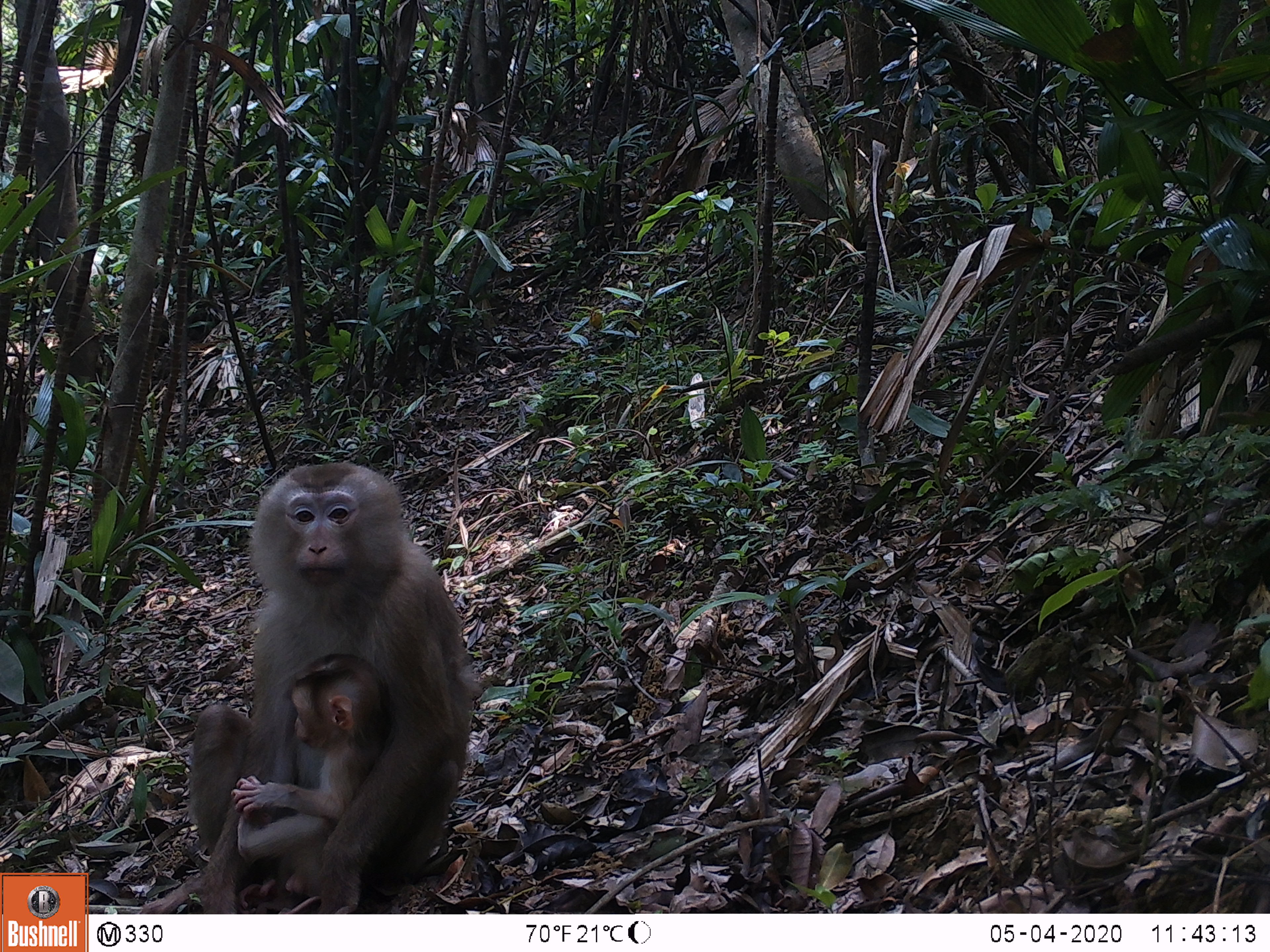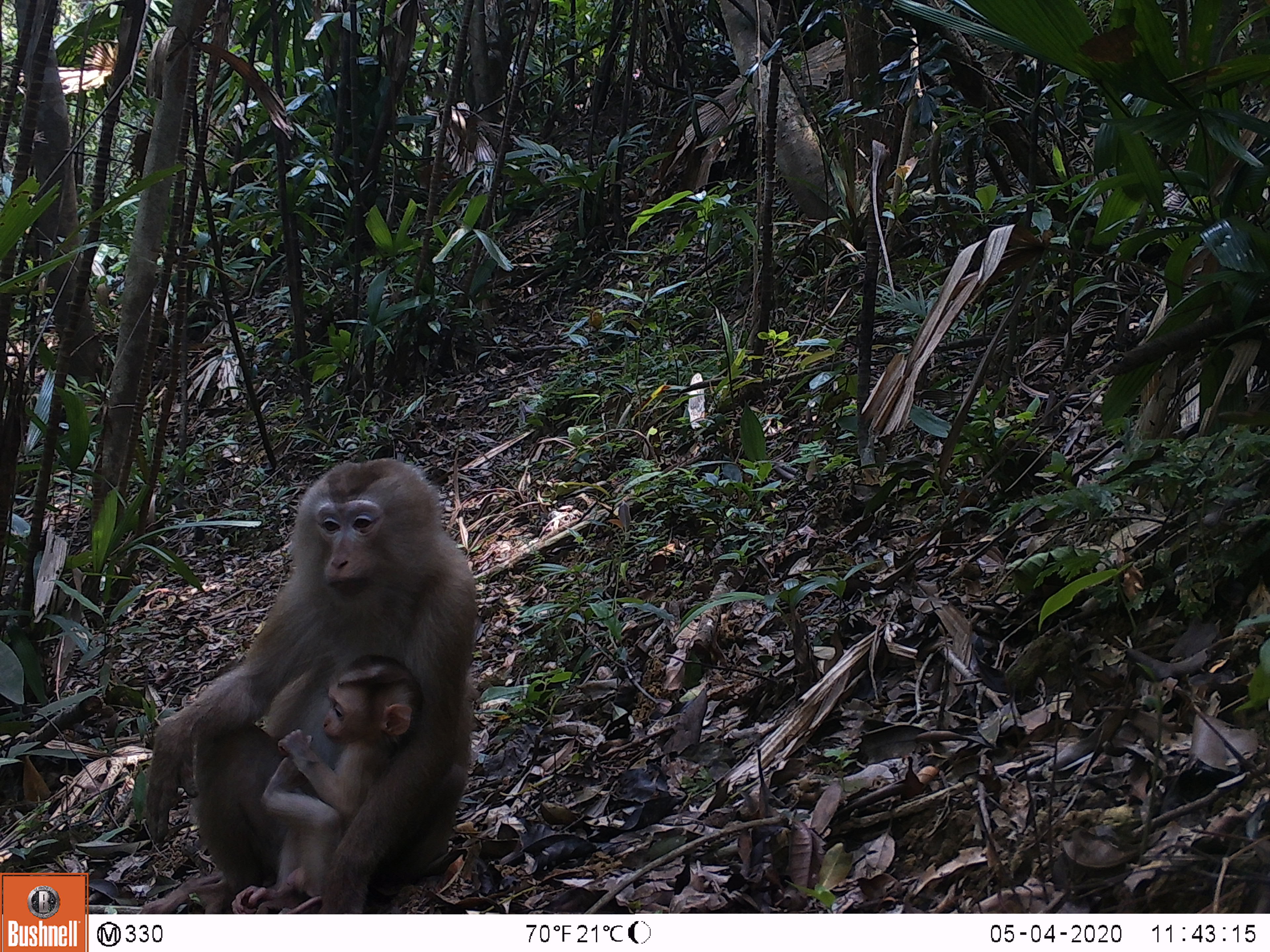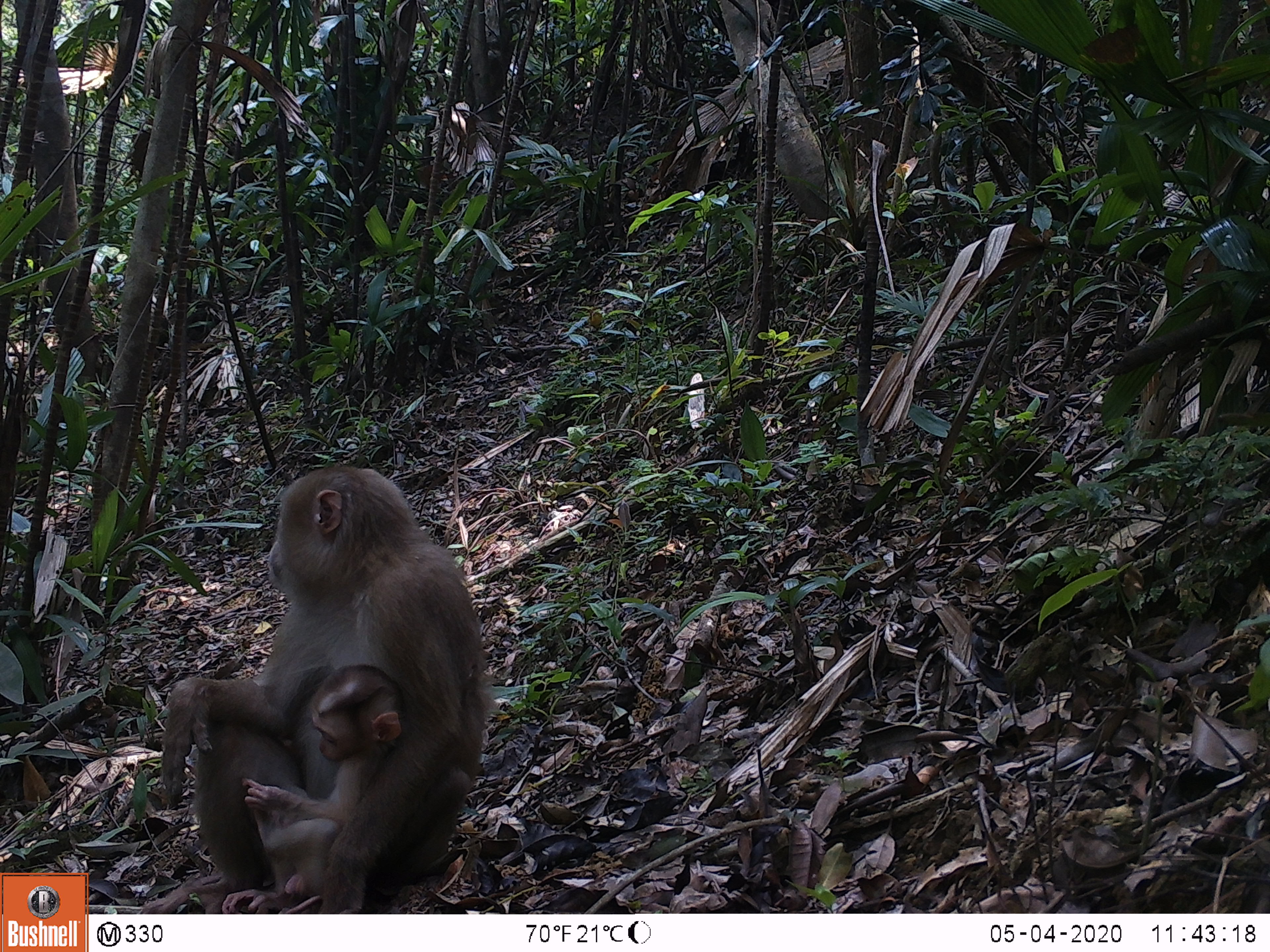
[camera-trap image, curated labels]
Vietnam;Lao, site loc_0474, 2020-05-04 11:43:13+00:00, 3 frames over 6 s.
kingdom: Animalia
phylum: Chordata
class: Mammalia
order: Primates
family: Cercopithecidae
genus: Macaca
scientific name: Macaca nemestrina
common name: pig-tailed macaque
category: pig tailed macaque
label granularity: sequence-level